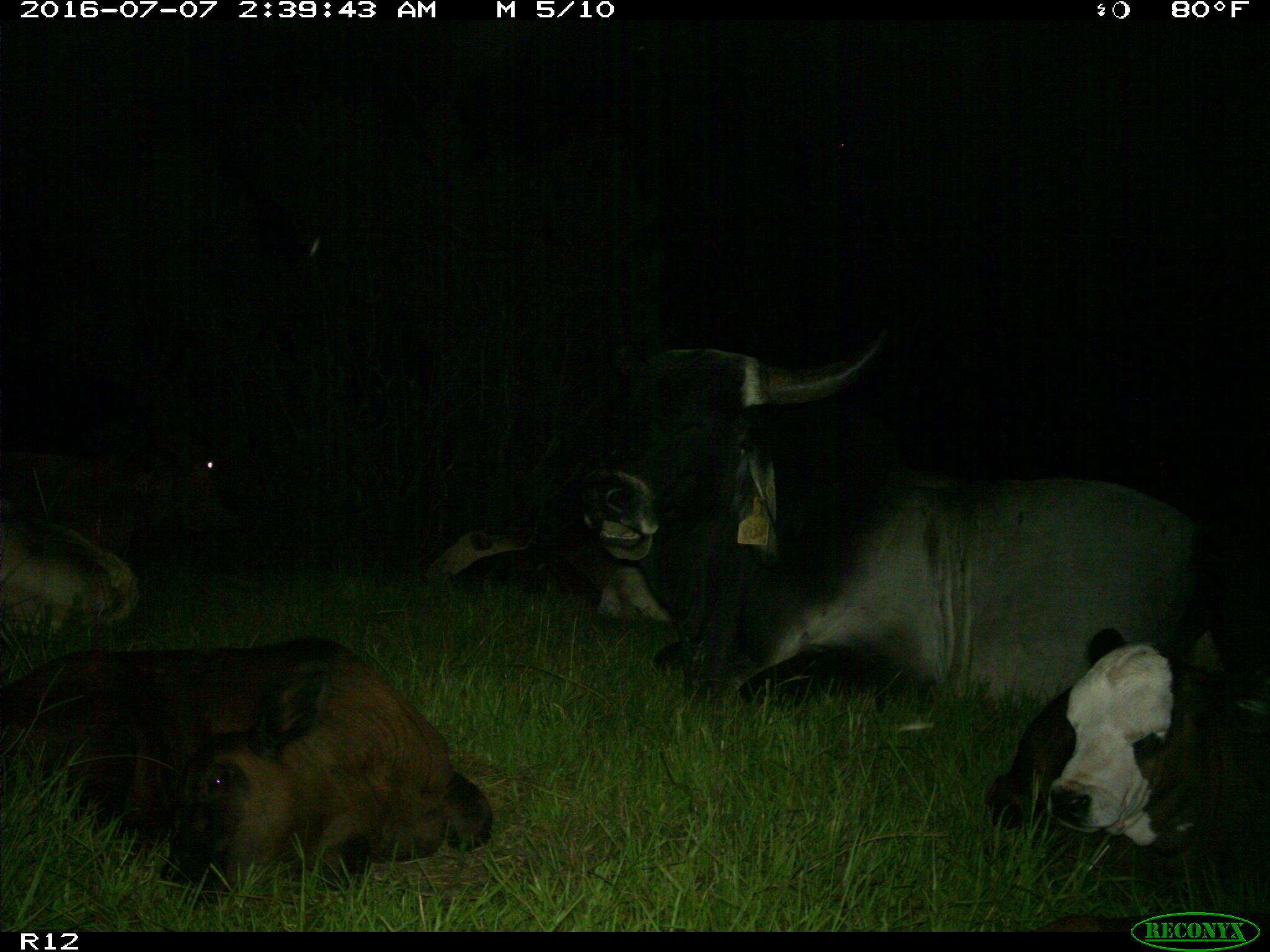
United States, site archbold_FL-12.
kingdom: Animalia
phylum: Chordata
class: Mammalia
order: Artiodactyla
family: Bovidae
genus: Bos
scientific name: Bos taurus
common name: domestic cow